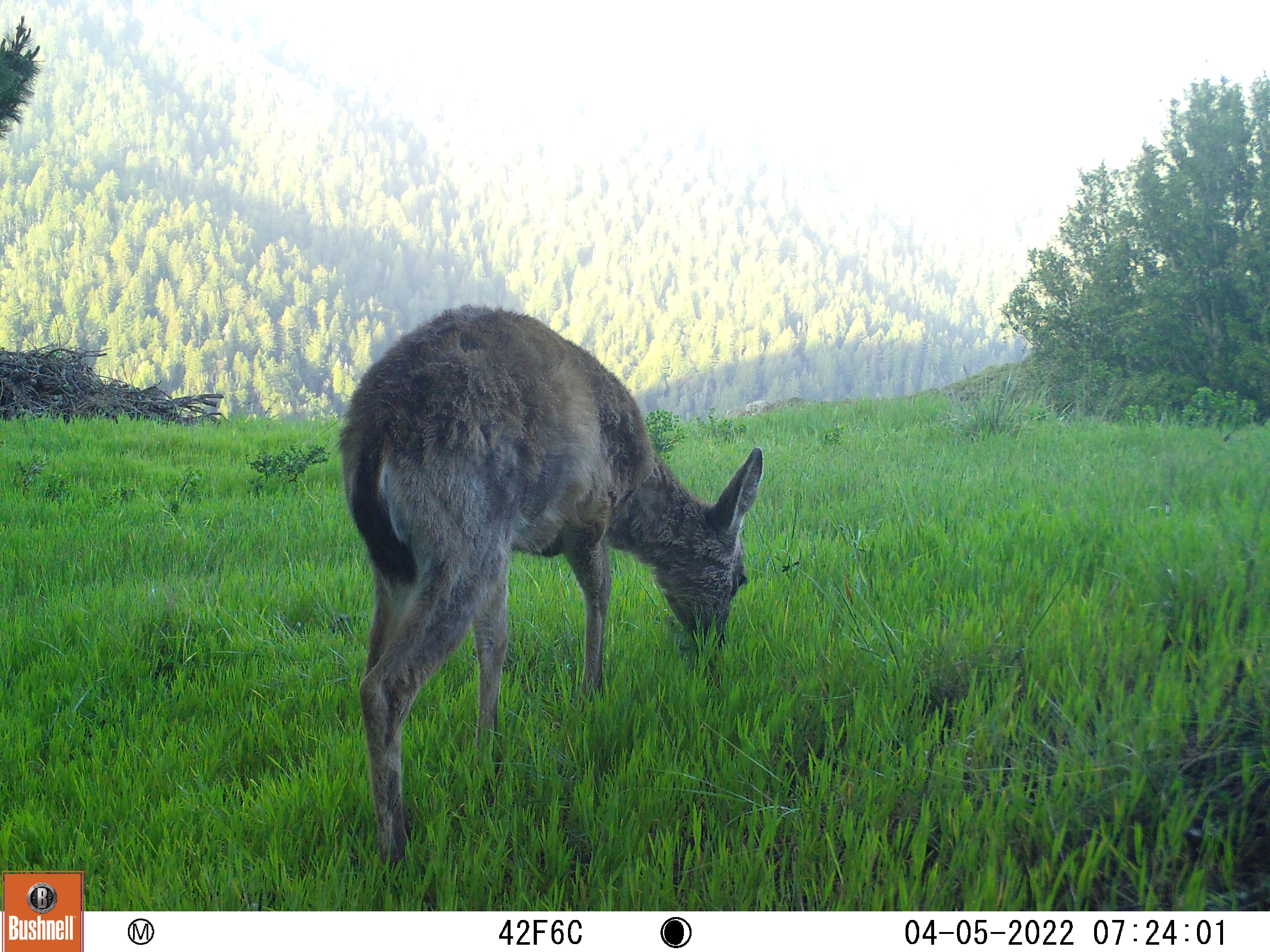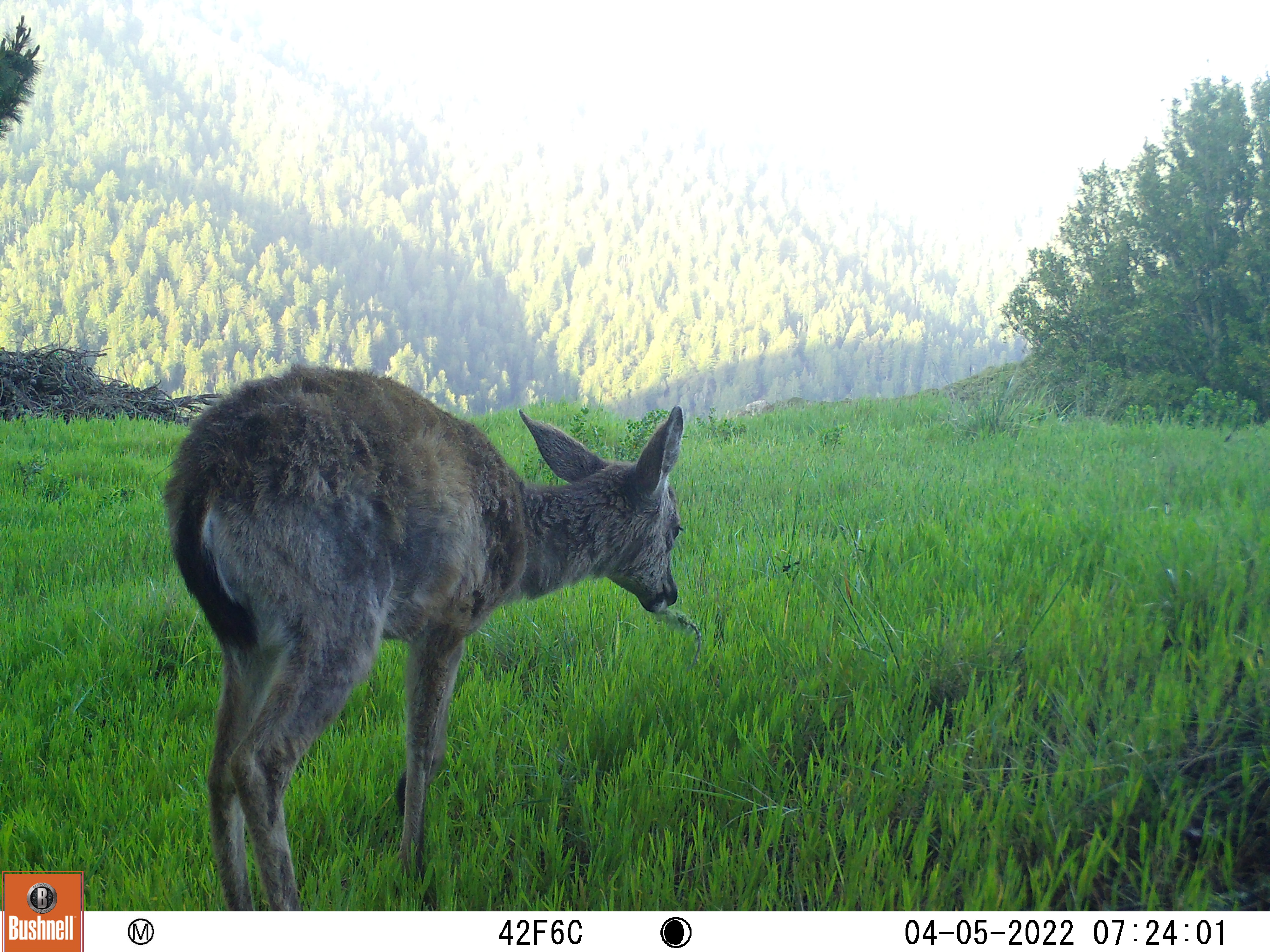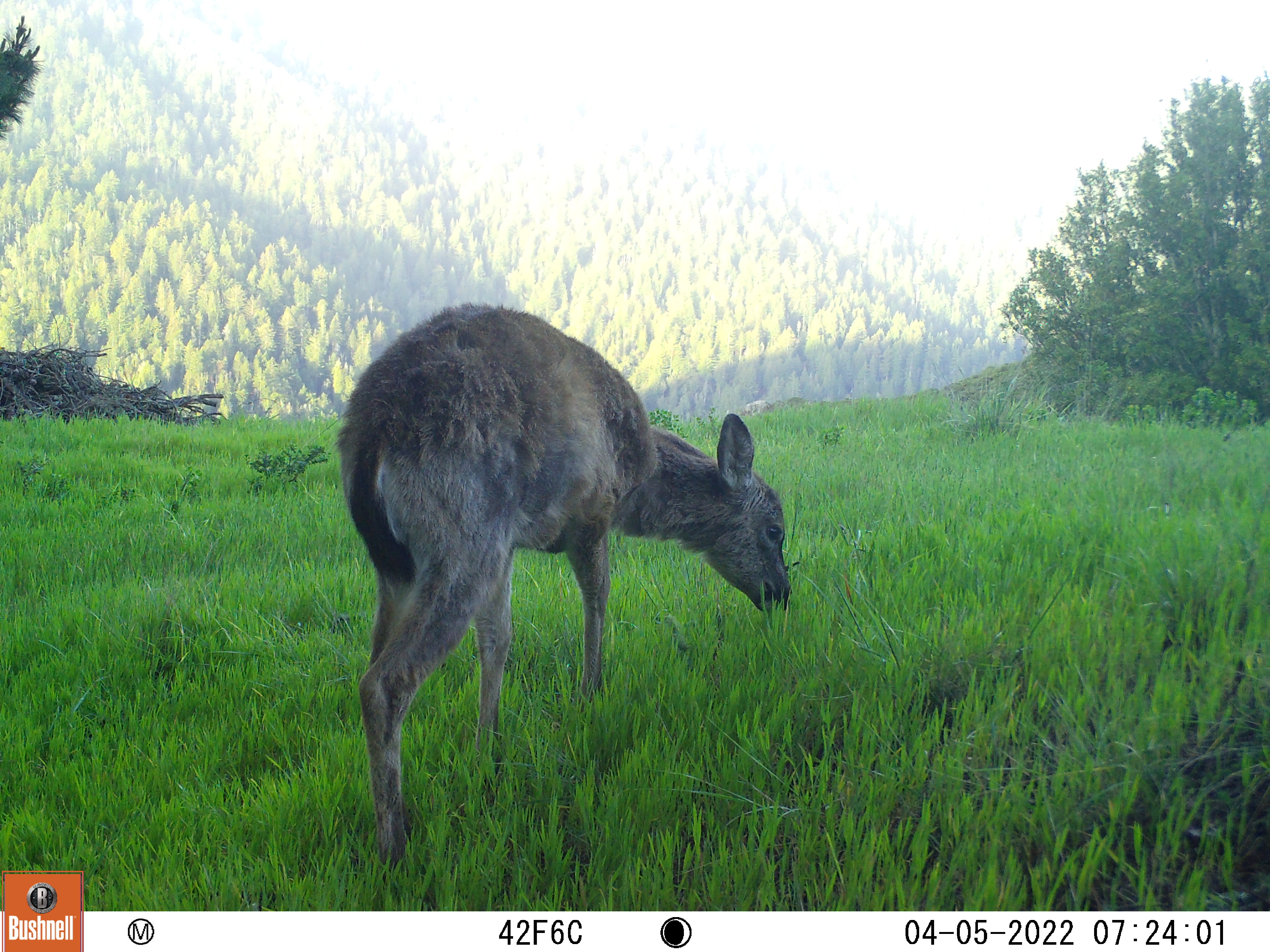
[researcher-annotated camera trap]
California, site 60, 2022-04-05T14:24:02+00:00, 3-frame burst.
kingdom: Animalia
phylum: Chordata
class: Mammalia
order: Artiodactyla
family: Cervidae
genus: Odocoileus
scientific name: Odocoileus hemionus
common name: mule deer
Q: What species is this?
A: Mule deer (Odocoileus hemionus).